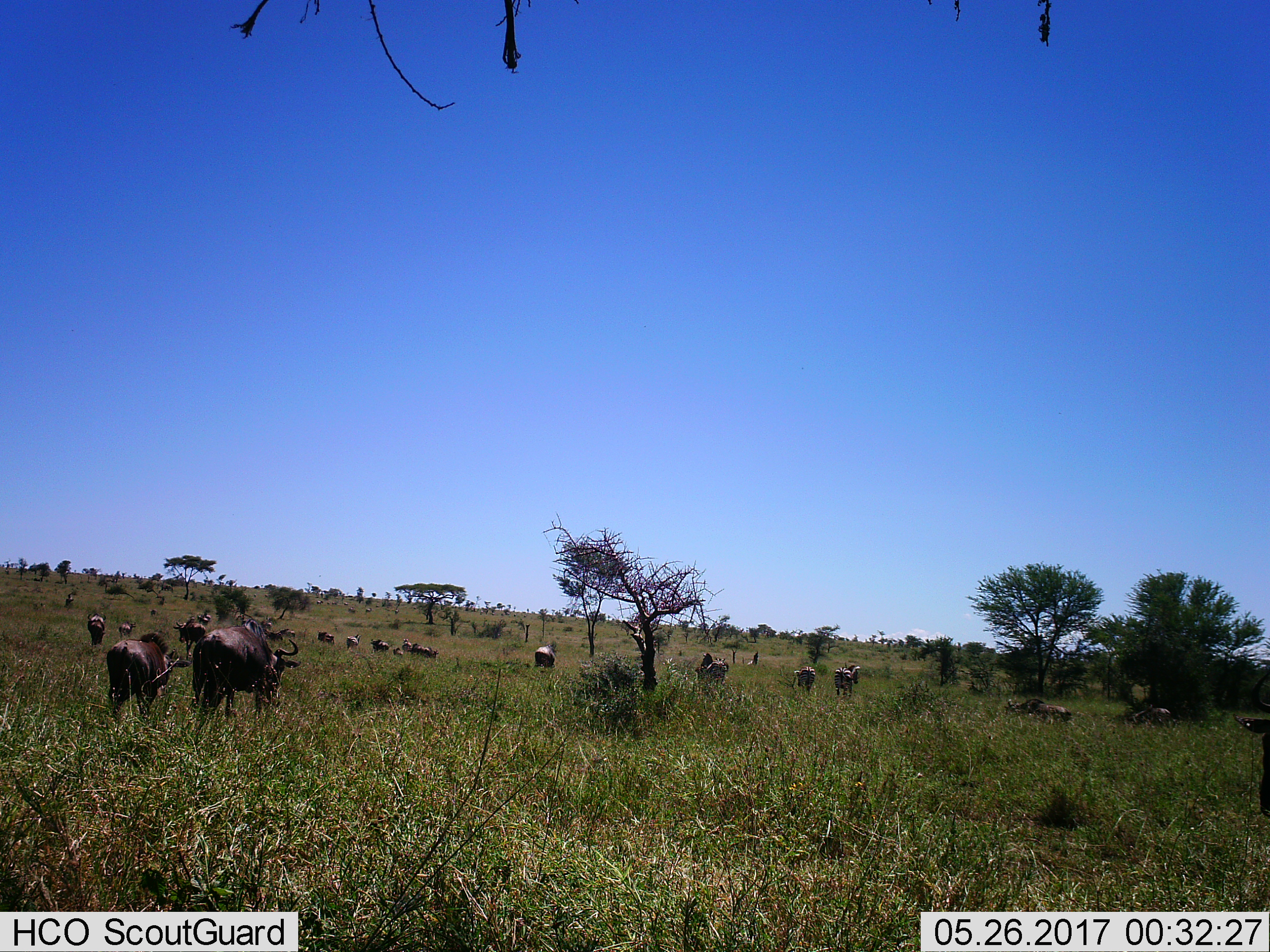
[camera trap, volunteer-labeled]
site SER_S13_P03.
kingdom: Animalia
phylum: Chordata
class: Mammalia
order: Artiodactyla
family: Bovidae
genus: Connochaetes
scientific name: Connochaetes taurinus taurinus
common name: blue wildebeest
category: wildebeestblue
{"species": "wildebeestblue (blue wildebeest) (Connochaetes taurinus taurinus)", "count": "11-50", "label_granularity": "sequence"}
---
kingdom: Animalia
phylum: Chordata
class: Mammalia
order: Perissodactyla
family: Equidae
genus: Equus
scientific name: Equus quagga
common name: plains zebra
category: zebraplains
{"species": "zebraplains (plains zebra) (Equus quagga)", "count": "4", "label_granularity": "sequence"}